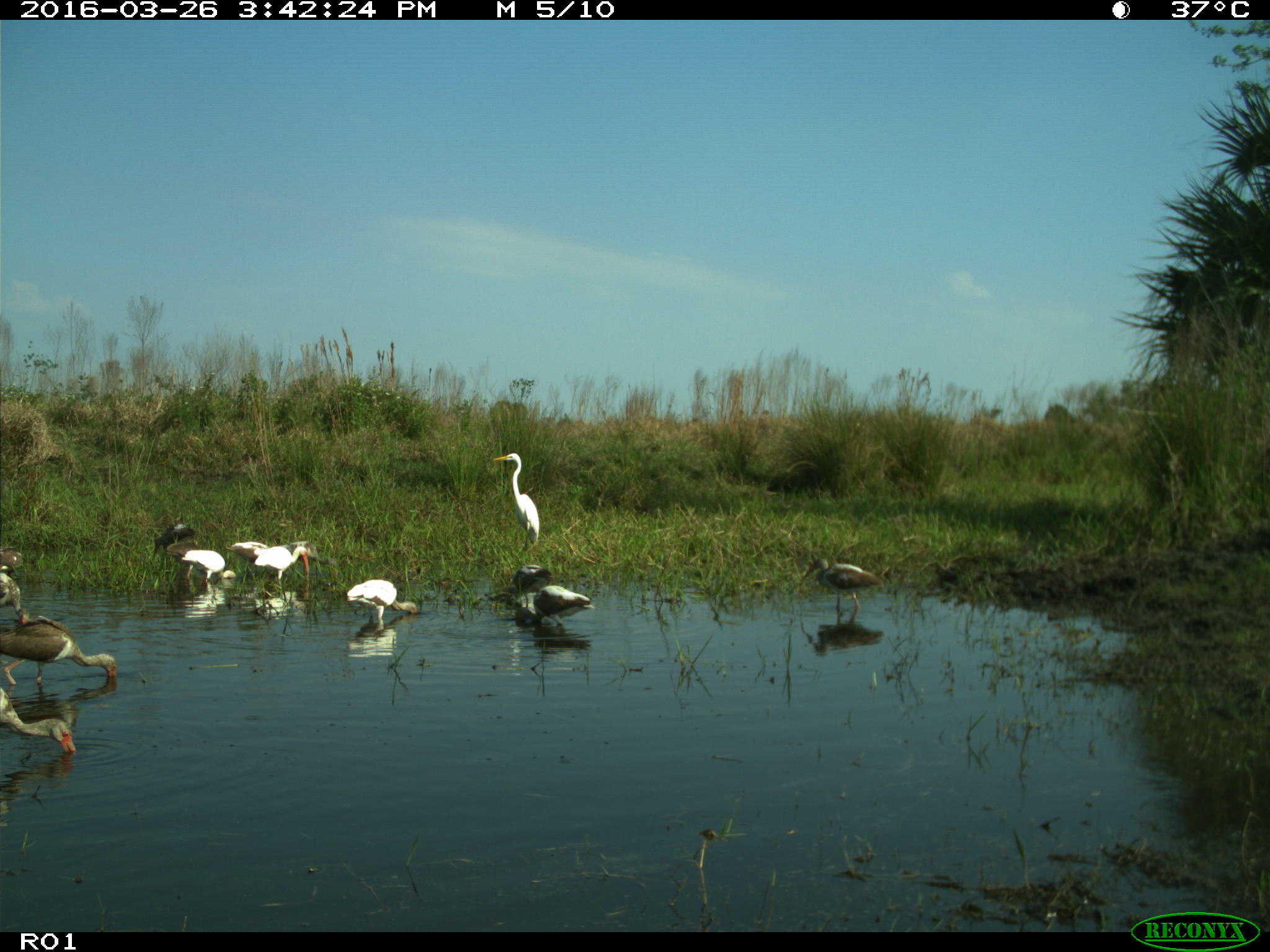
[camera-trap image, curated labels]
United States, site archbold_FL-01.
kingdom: Animalia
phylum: Chordata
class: Aves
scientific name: Aves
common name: birds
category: unidentified bird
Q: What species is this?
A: Unidentified bird (birds) (Aves).